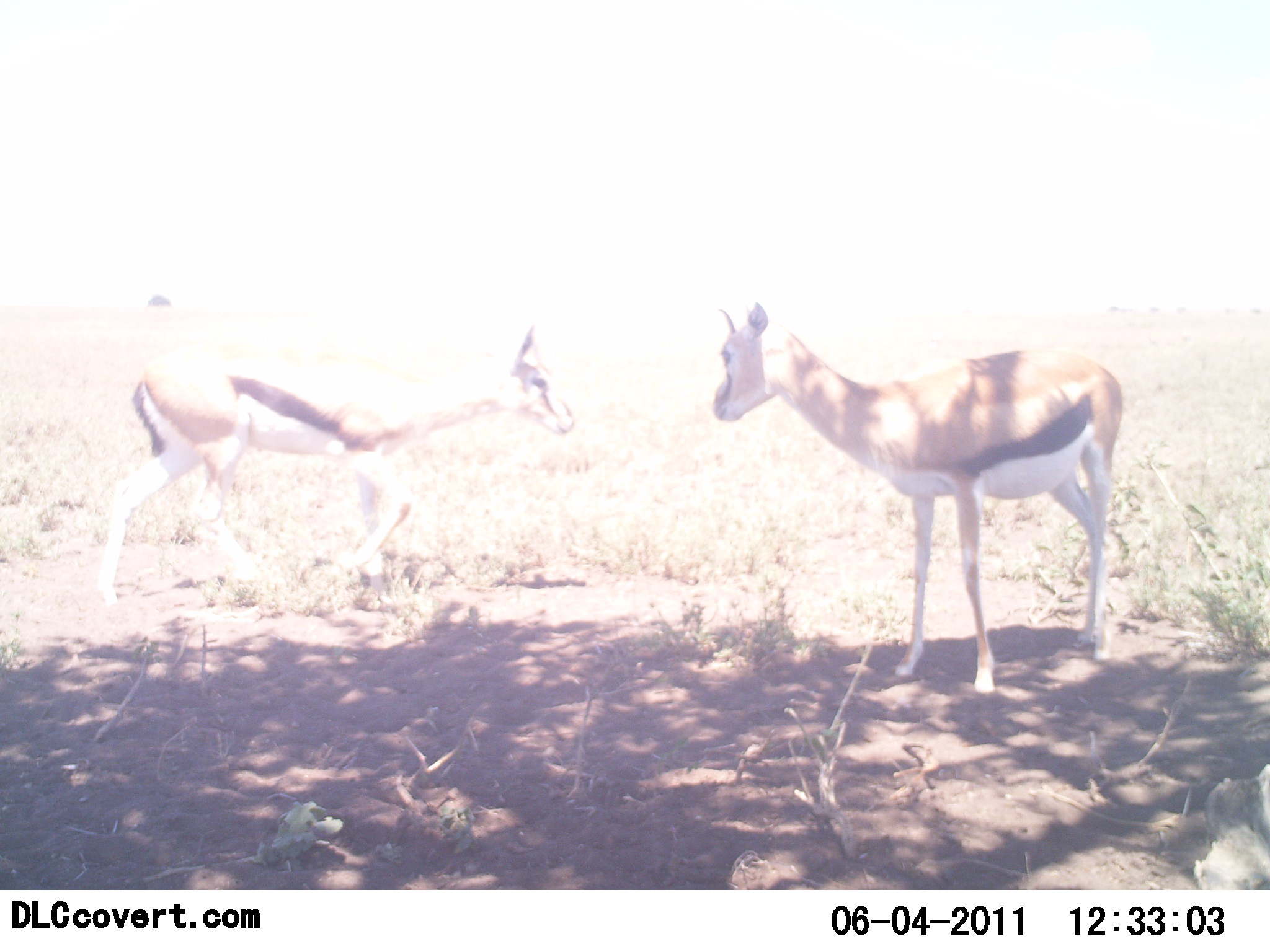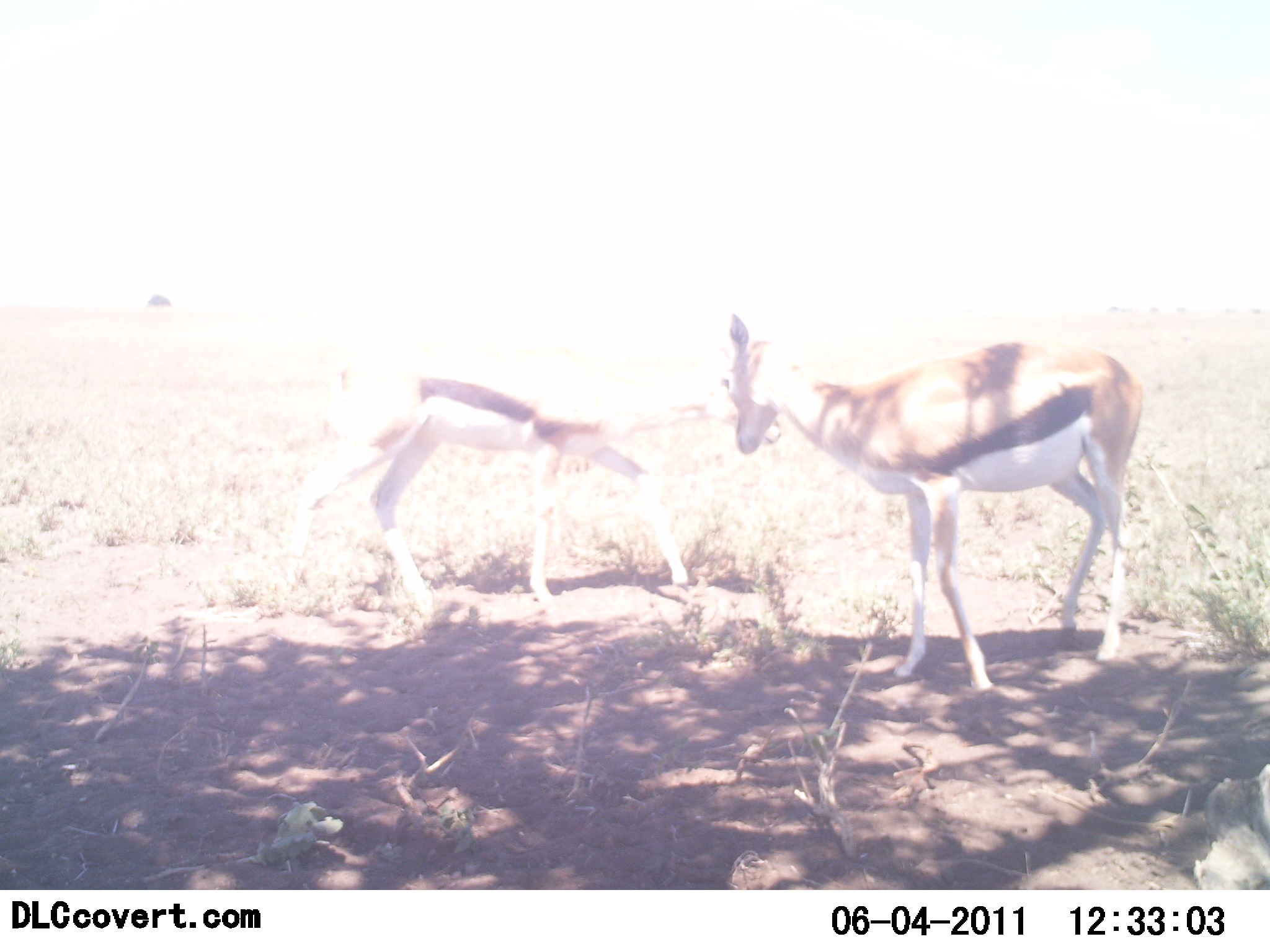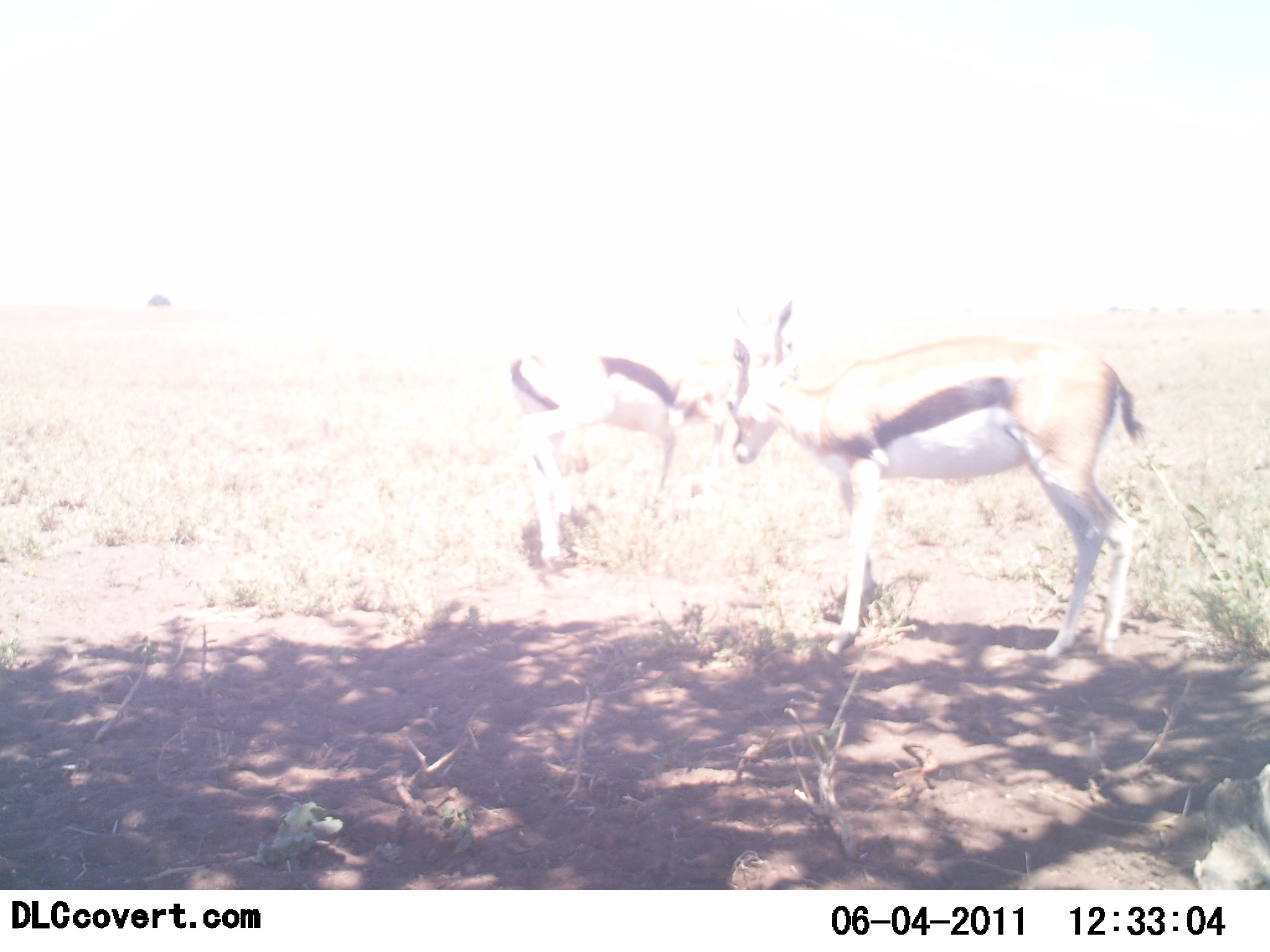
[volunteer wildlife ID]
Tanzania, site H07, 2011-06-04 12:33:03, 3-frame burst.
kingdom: Animalia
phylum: Chordata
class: Mammalia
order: Artiodactyla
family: Bovidae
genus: Eudorcas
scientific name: Eudorcas thomsonii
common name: thomson's gazelle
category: gazellethomsons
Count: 2.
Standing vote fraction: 64%.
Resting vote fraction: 0%.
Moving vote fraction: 55%.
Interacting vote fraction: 18%.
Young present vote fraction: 0%.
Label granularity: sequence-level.